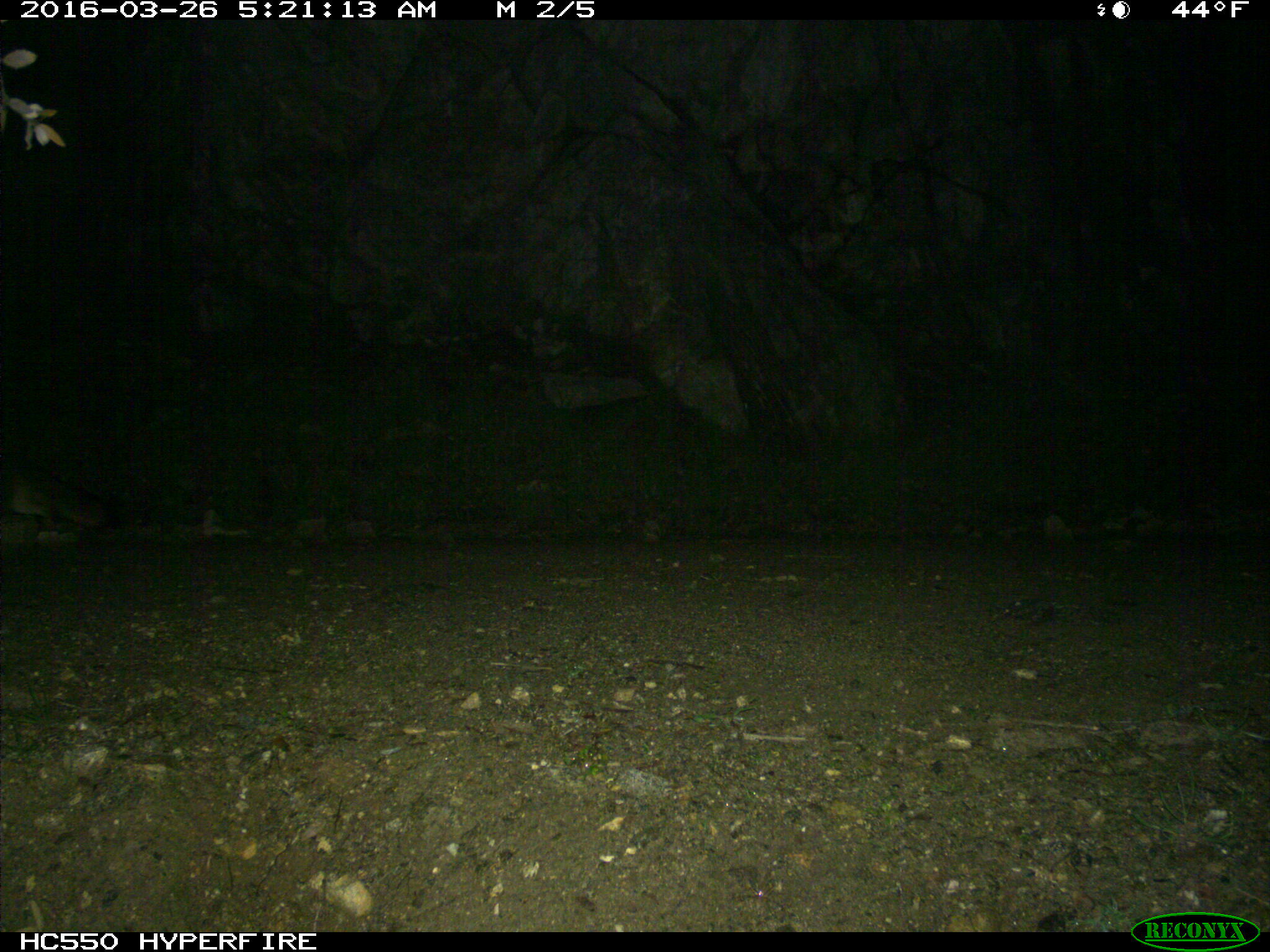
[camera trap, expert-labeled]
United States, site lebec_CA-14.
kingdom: Animalia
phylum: Chordata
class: Mammalia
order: Carnivora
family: Canidae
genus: Urocyon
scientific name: Urocyon cinereoargenteus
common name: gray fox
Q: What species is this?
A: Urocyon cinereoargenteus (gray fox).